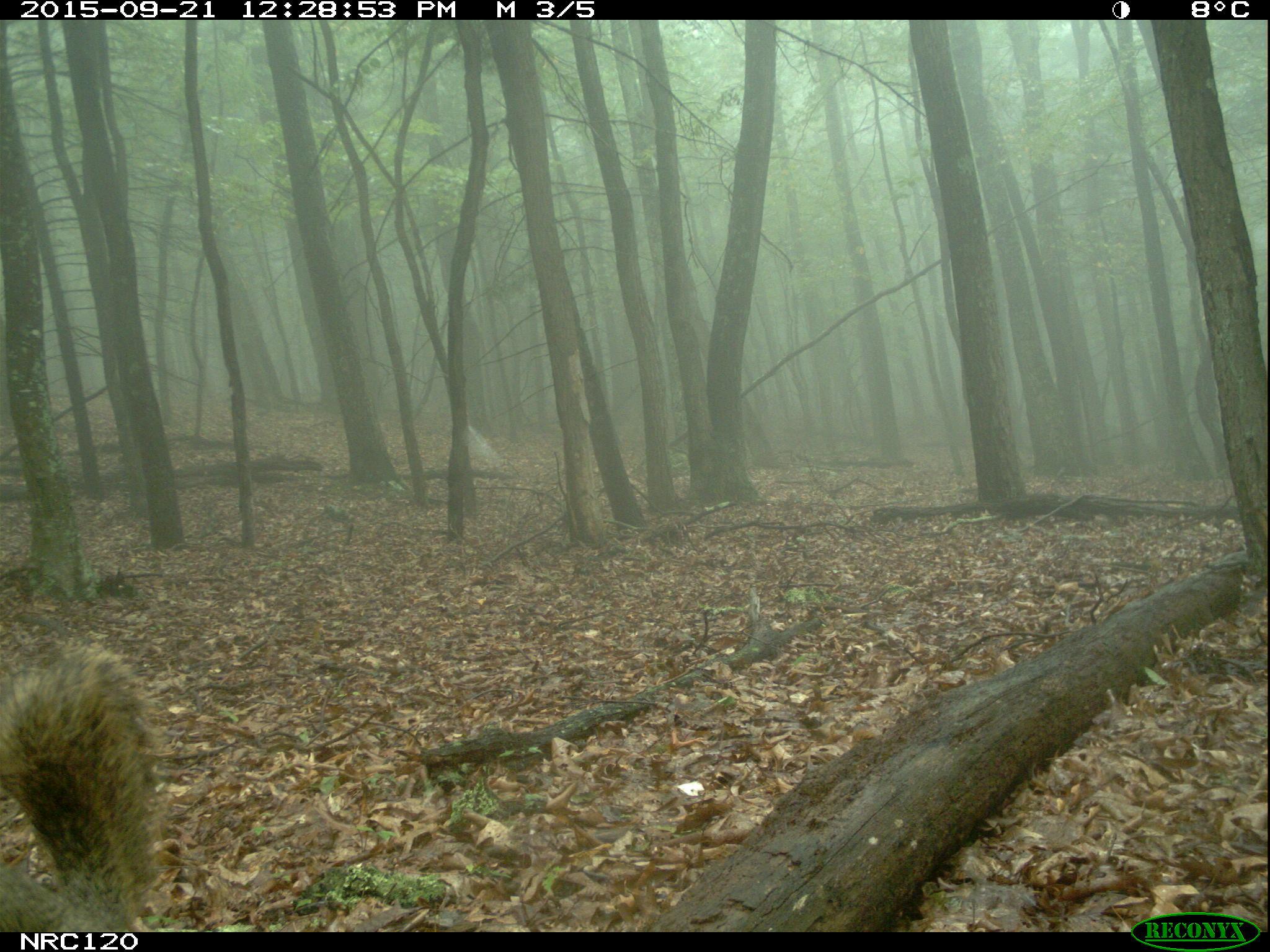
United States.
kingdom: Animalia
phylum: Chordata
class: Mammalia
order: Rodentia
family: Sciuridae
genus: Sciurus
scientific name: Sciurus niger cinereus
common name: eastern fox squirrel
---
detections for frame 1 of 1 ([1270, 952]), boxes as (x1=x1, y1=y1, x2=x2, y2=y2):
Eastern Fox Squirrel: (x1=0, y1=642, x2=172, y2=928)